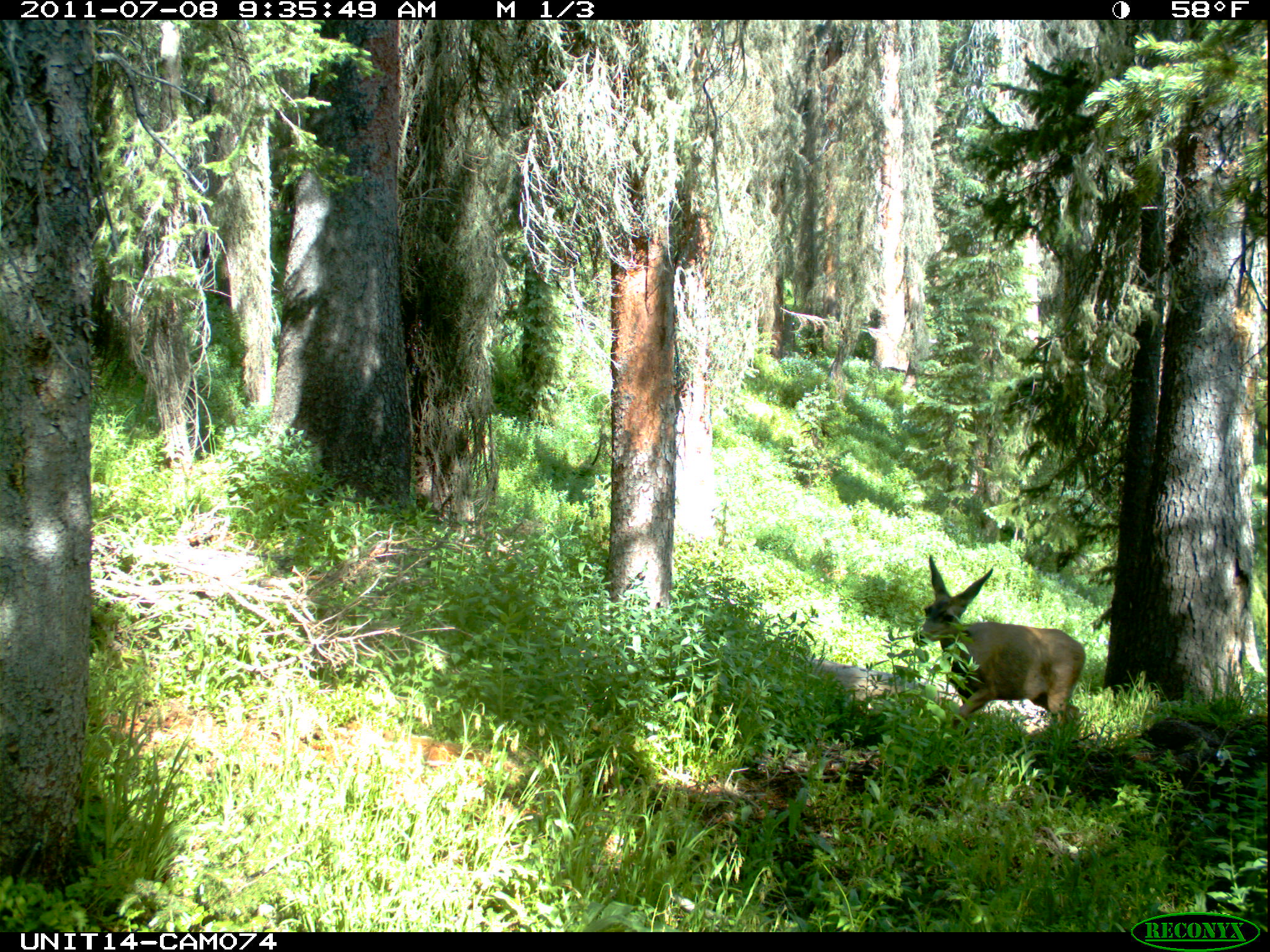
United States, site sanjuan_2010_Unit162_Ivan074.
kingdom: Animalia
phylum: Chordata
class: Mammalia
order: Artiodactyla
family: Cervidae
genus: Odocoileus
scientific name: Odocoileus hemionus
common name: mule deer